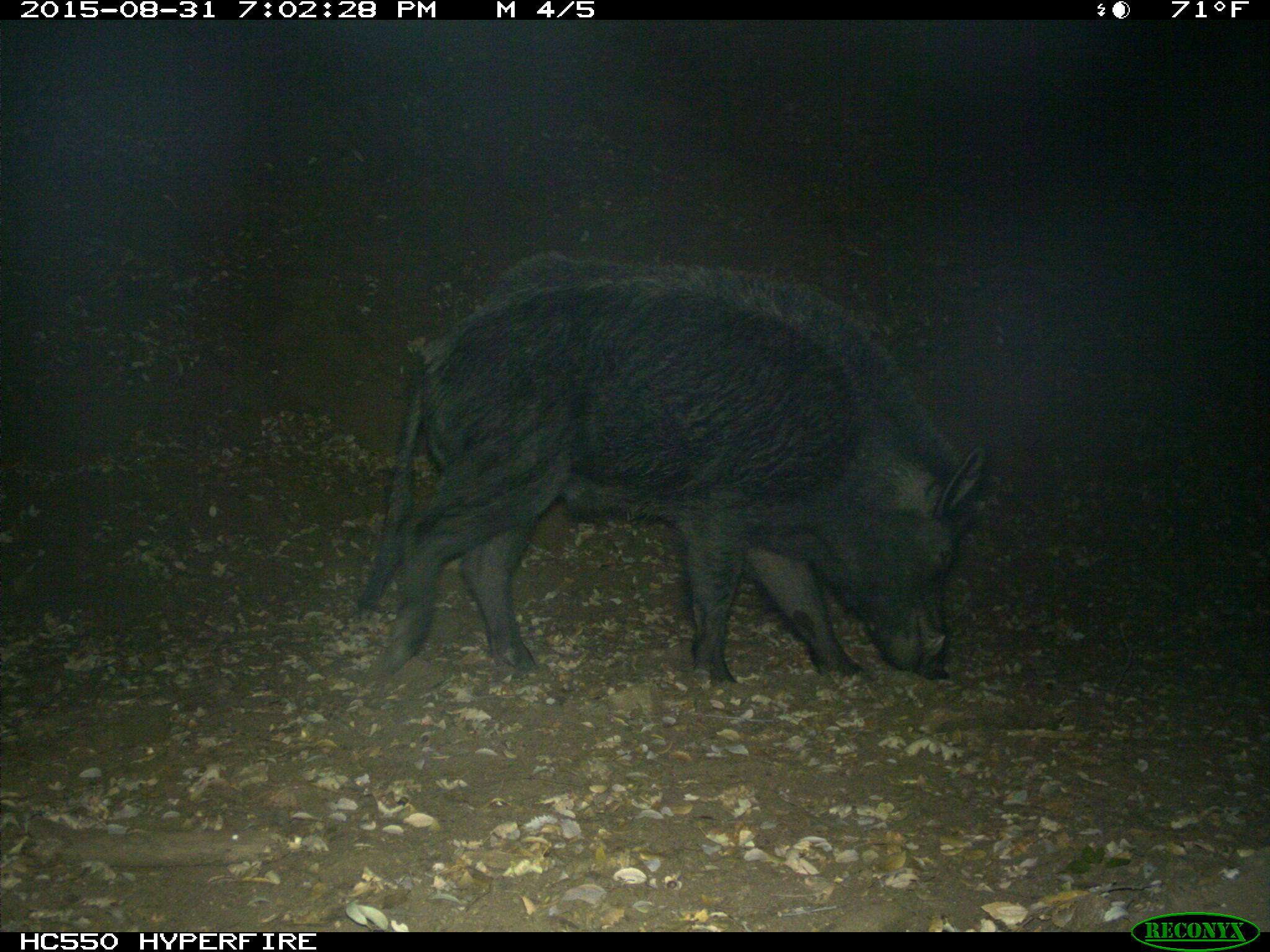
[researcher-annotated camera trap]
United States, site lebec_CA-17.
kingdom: Animalia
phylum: Chordata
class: Mammalia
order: Artiodactyla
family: Suidae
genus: Sus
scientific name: Sus scrofa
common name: wild boar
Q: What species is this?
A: Sus scrofa (wild boar).